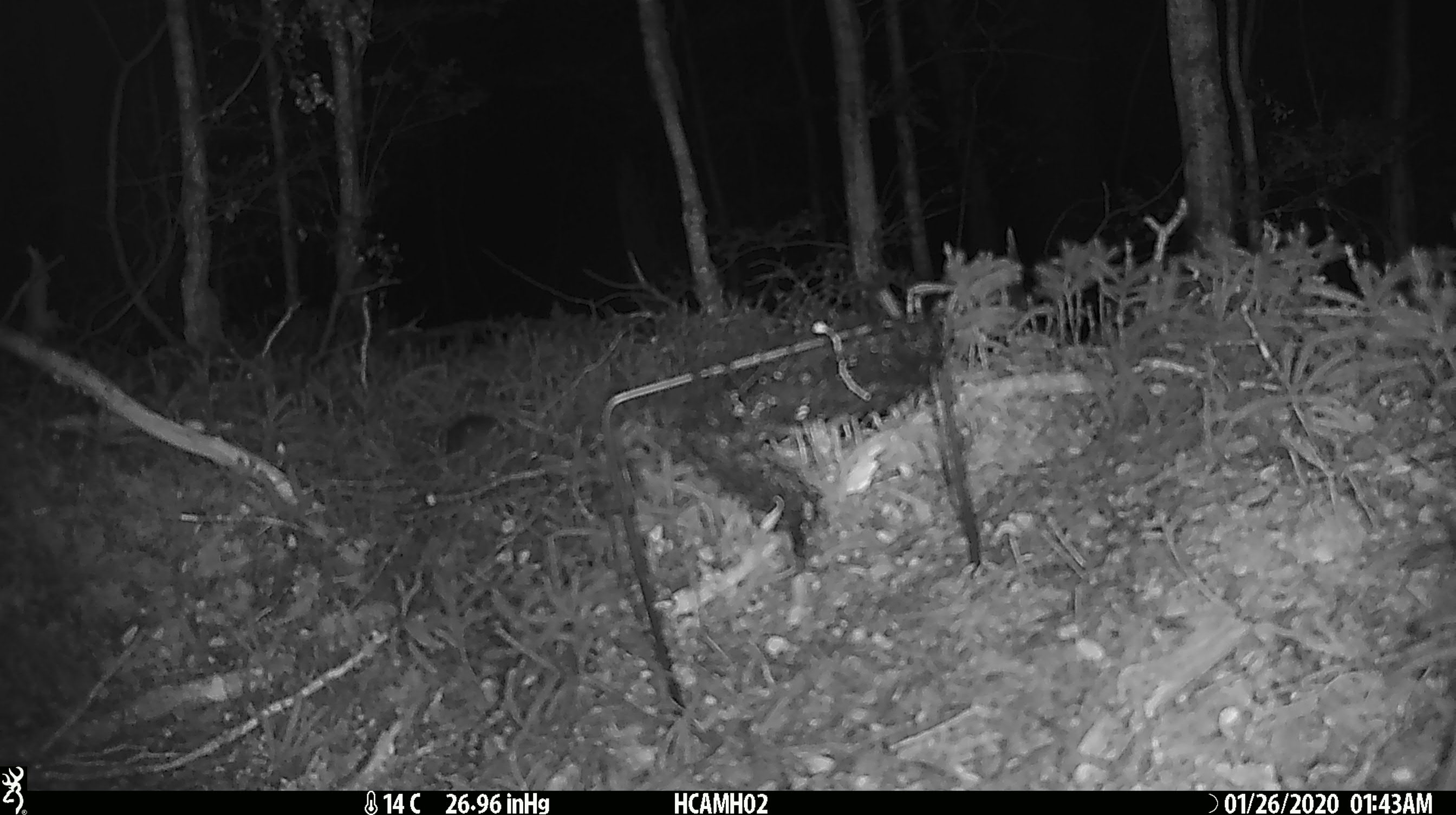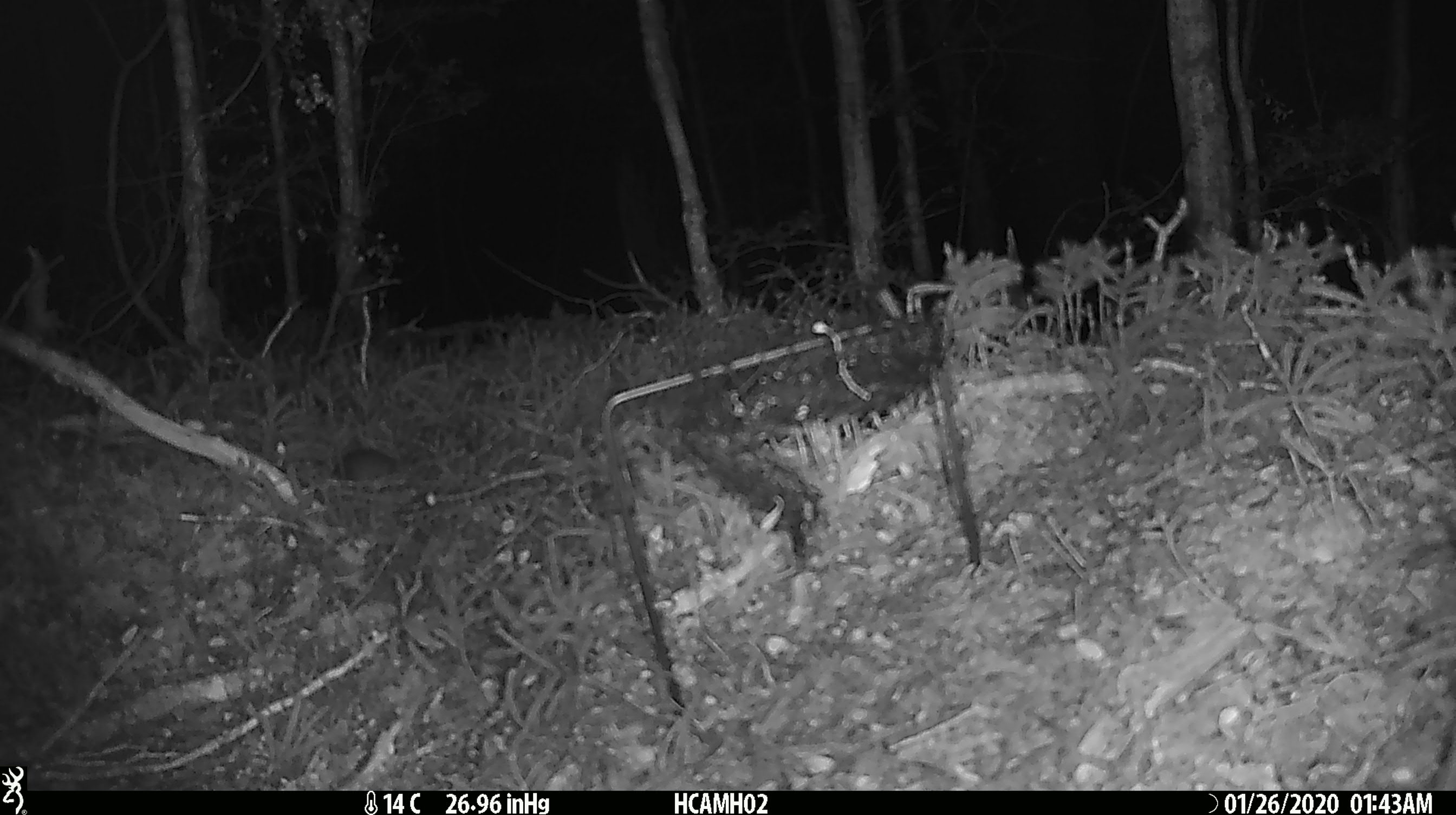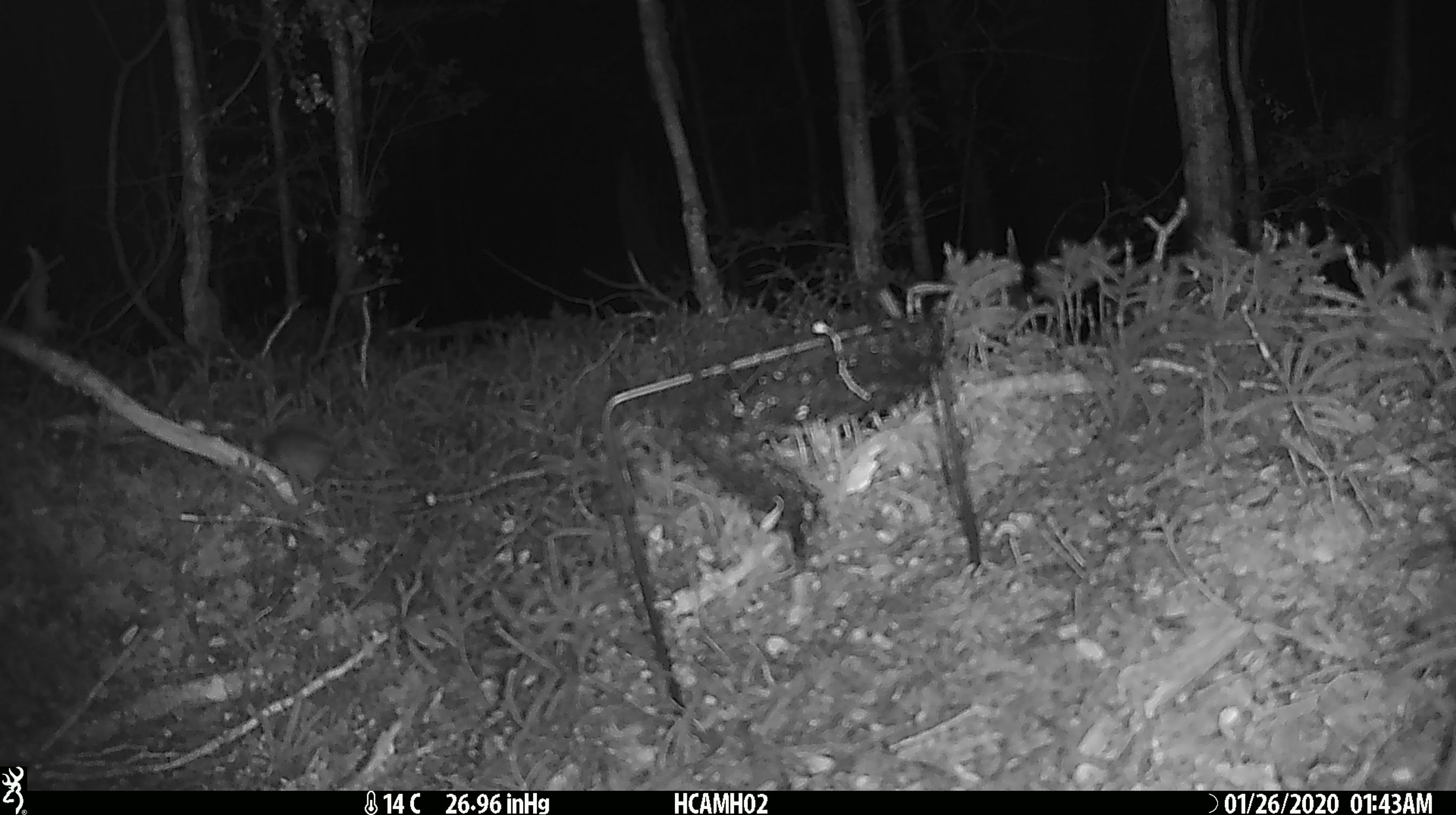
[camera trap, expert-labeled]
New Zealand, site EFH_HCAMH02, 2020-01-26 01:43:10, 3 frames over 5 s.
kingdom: Animalia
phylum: Chordata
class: Mammalia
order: Rodentia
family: Muridae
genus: Mus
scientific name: Mus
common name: mouse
Mouse (Mus).